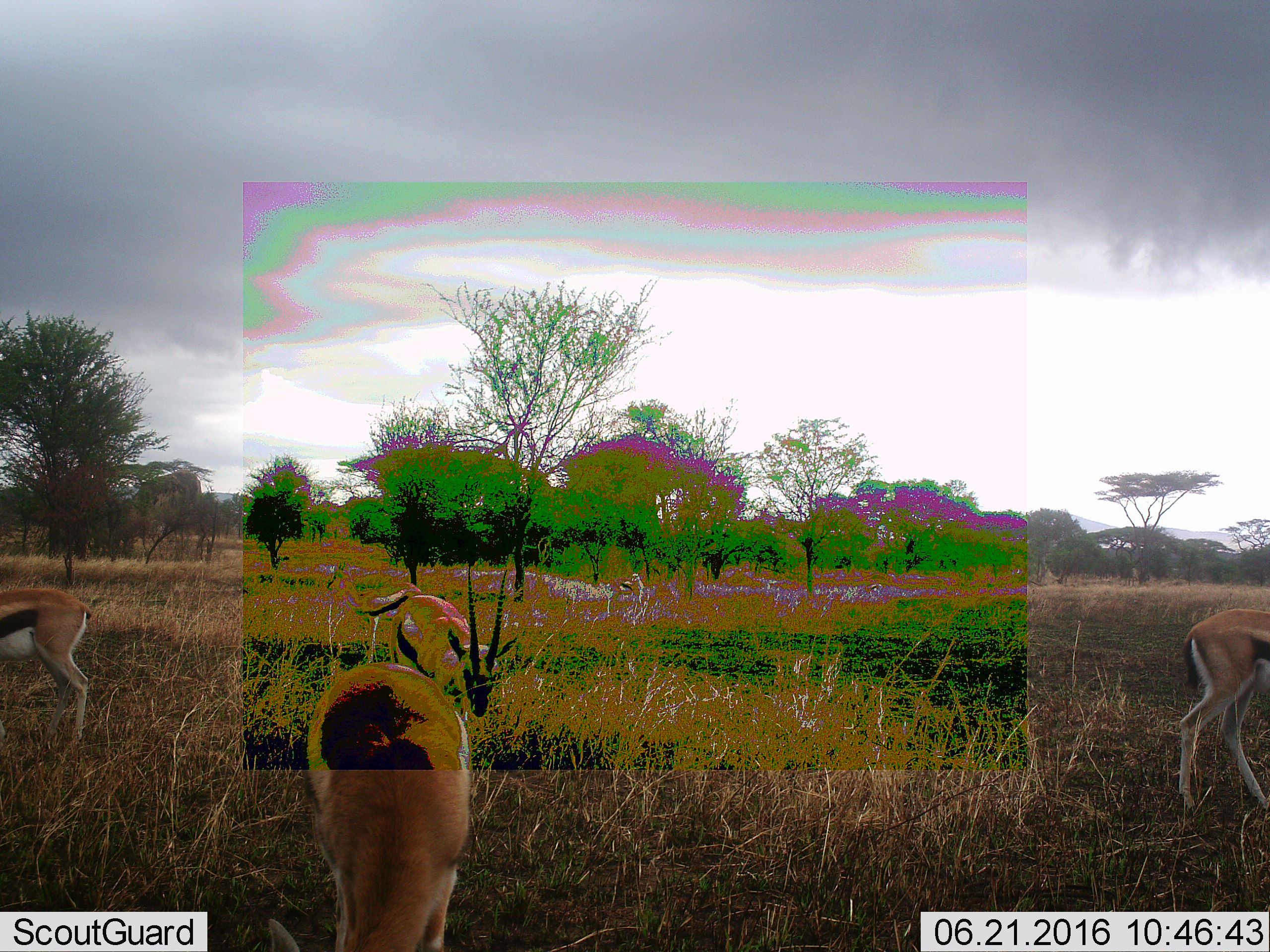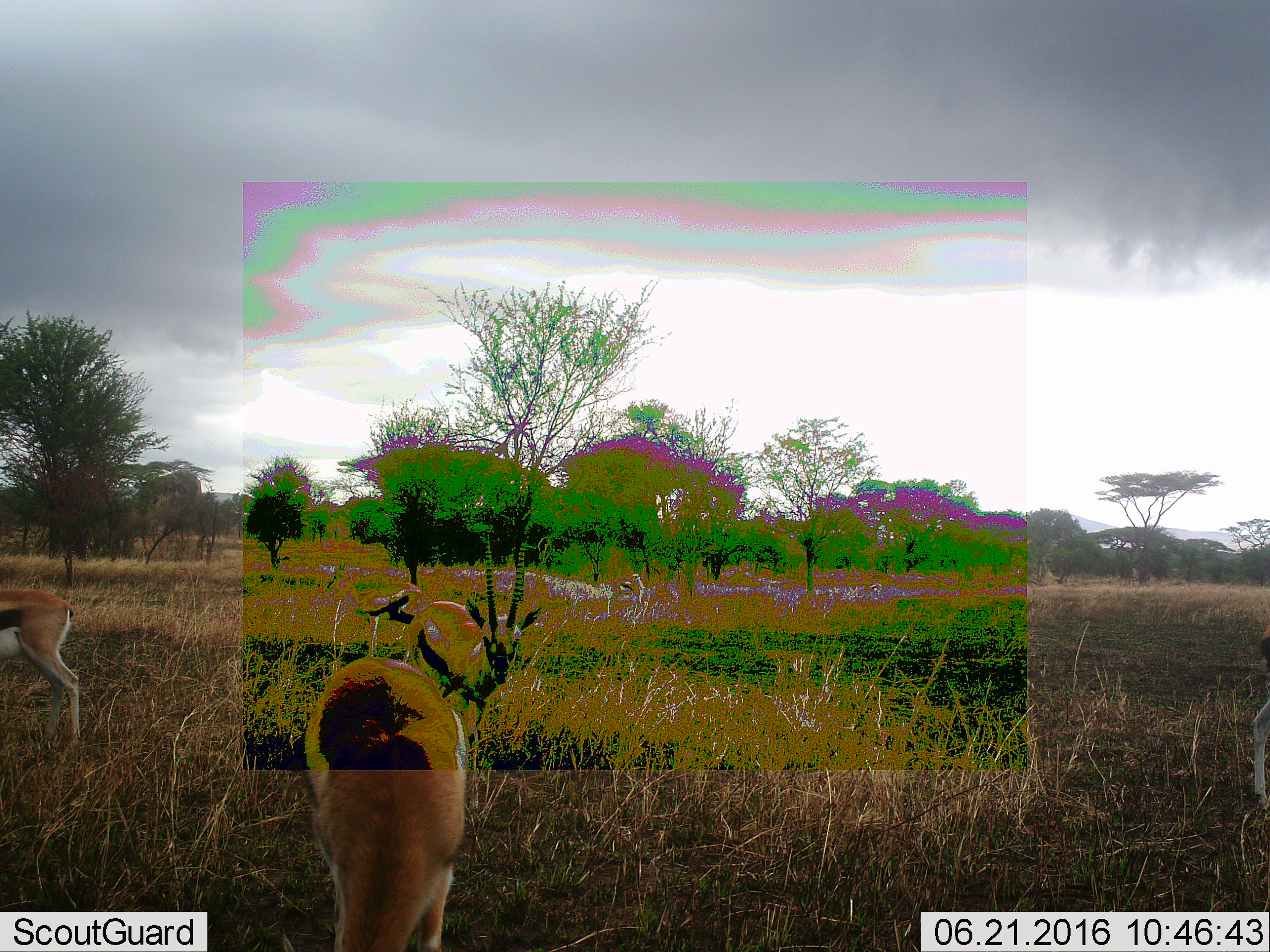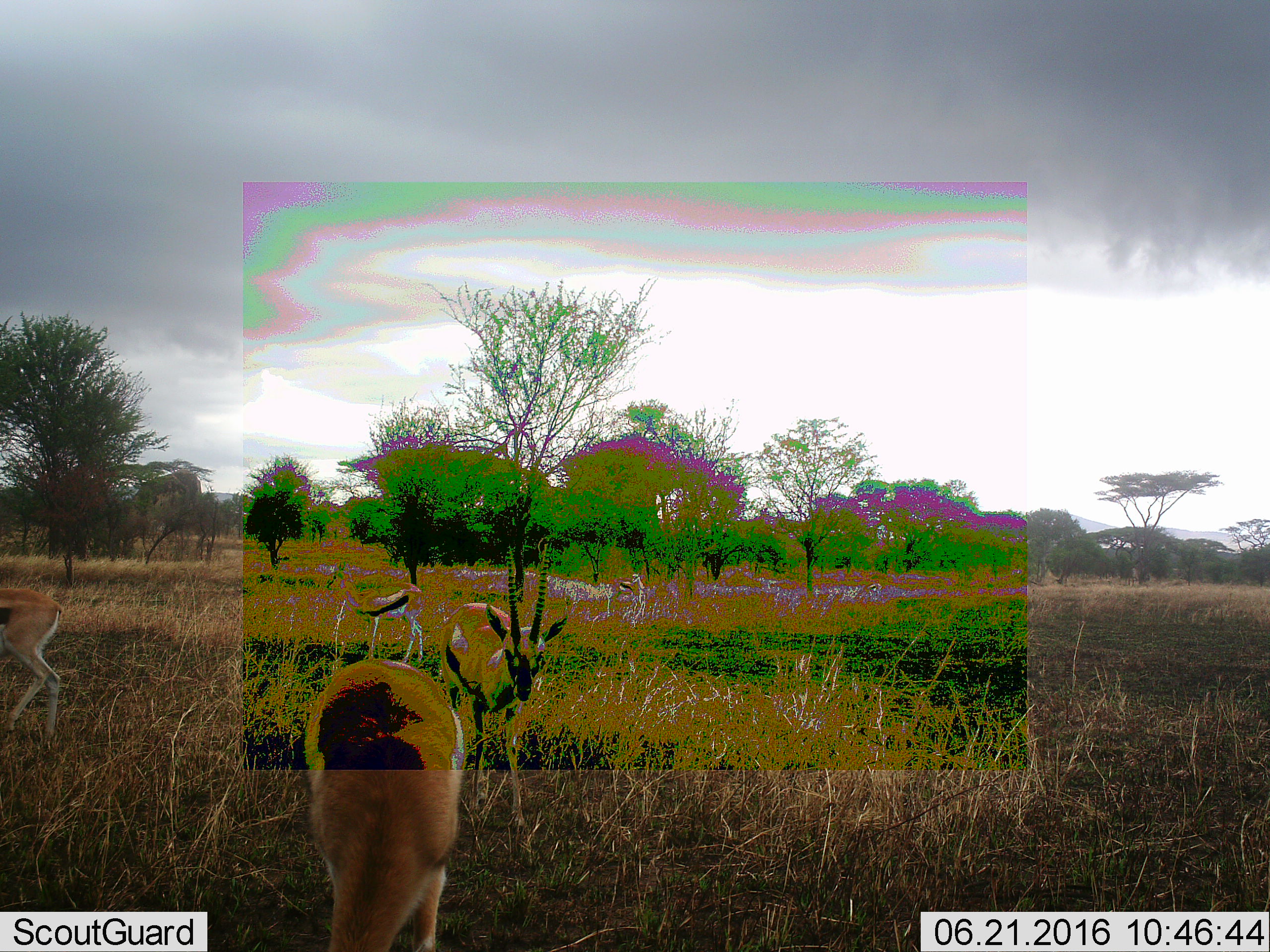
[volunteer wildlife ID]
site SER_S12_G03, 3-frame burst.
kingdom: Animalia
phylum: Chordata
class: Mammalia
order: Artiodactyla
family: Bovidae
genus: Eudorcas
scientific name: Eudorcas thomsonii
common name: thomson's gazelle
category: gazellethomsons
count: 5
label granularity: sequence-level